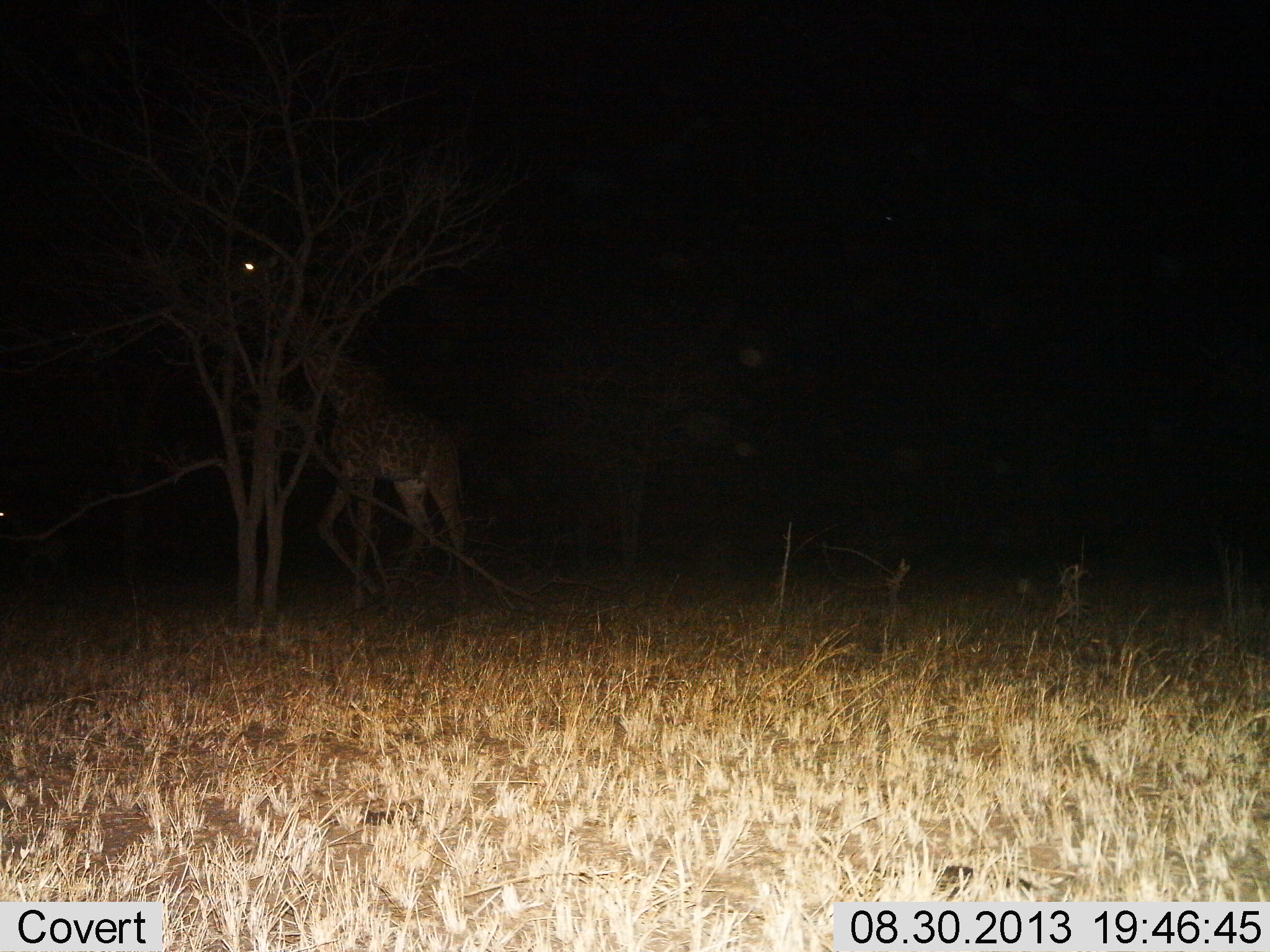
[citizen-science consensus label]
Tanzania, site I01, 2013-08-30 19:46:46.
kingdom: Animalia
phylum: Chordata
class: Mammalia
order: Artiodactyla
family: Giraffidae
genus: Giraffa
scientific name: Giraffa camelopardalis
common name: giraffe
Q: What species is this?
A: Giraffe (Giraffa camelopardalis).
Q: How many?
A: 1.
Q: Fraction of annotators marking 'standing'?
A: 26%.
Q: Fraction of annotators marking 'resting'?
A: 0%.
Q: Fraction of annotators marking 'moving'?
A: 63%.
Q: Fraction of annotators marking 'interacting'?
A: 0%.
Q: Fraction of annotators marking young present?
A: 0%.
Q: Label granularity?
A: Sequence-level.